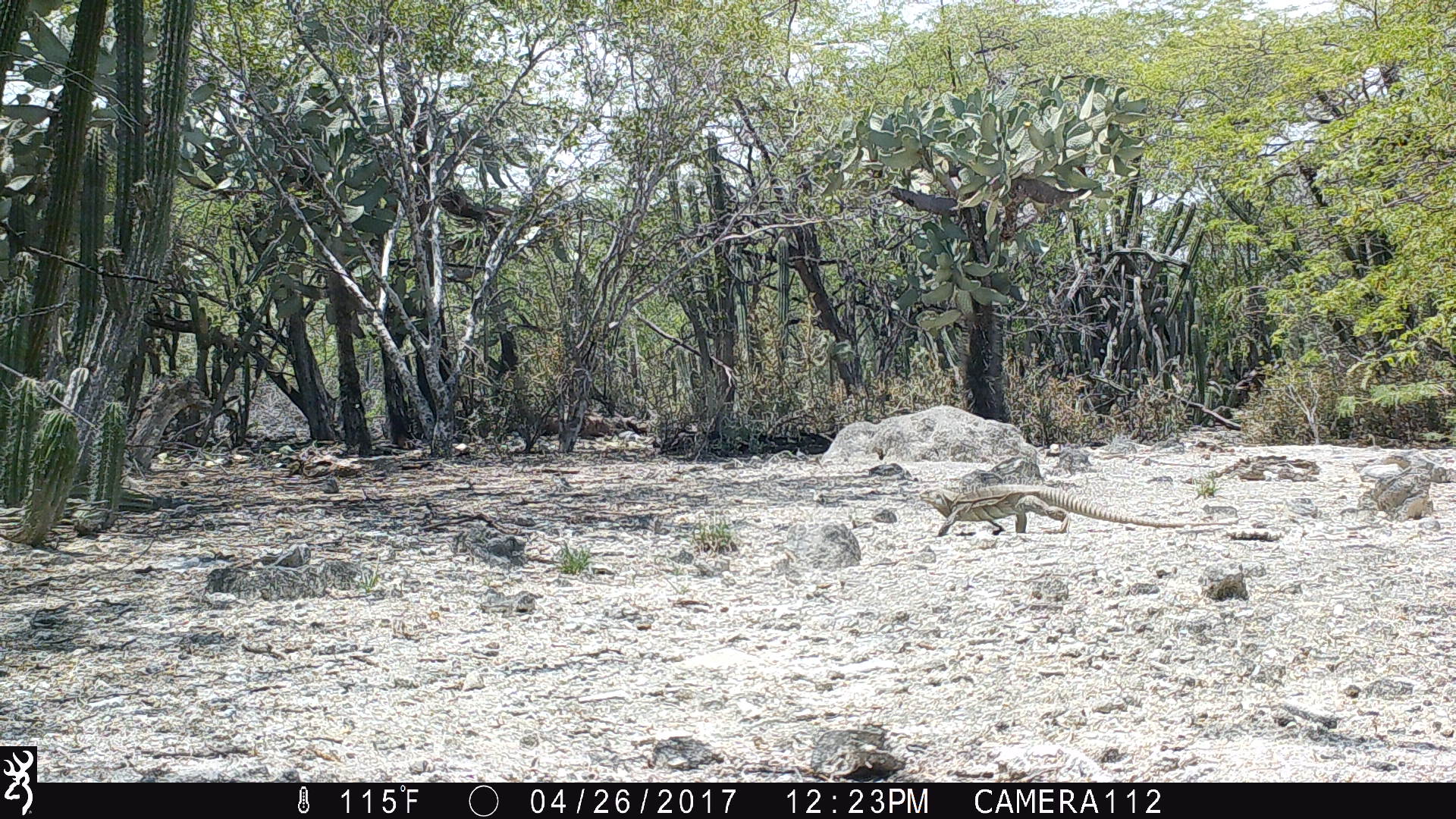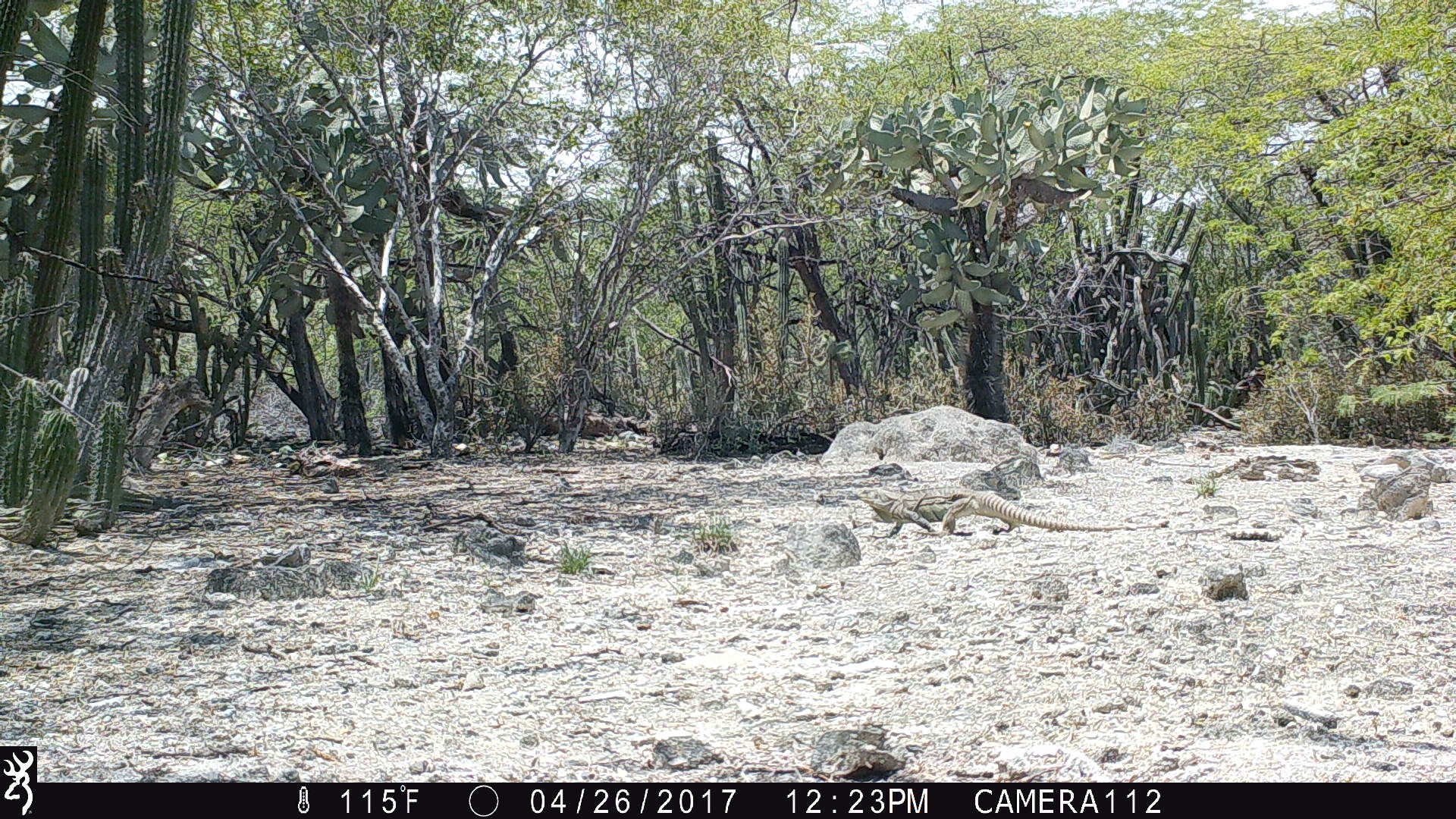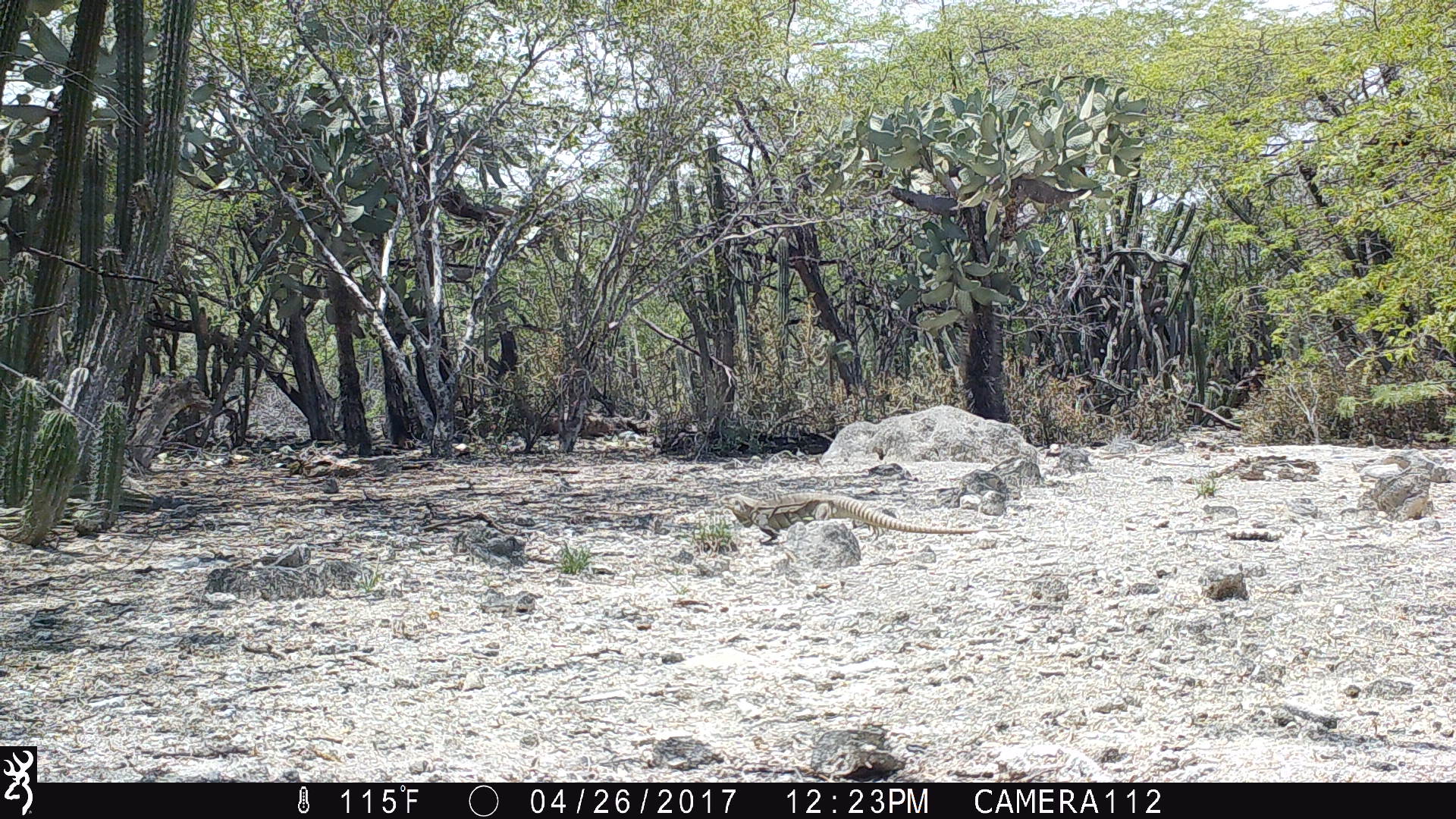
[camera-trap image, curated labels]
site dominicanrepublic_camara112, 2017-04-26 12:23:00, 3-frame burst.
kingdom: Animalia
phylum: Chordata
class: Reptilia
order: Squamata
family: Iguanidae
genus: Iguana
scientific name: Iguana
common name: typical iguanas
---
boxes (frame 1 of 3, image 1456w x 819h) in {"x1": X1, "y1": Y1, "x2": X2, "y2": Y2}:
iguana: {"x1": 927, "y1": 482, "x2": 1214, "y2": 539}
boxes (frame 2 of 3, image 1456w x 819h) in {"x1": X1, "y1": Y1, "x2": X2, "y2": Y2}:
iguana: {"x1": 854, "y1": 480, "x2": 1167, "y2": 536}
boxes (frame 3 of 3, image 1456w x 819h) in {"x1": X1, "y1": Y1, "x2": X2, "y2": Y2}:
iguana: {"x1": 717, "y1": 490, "x2": 982, "y2": 540}